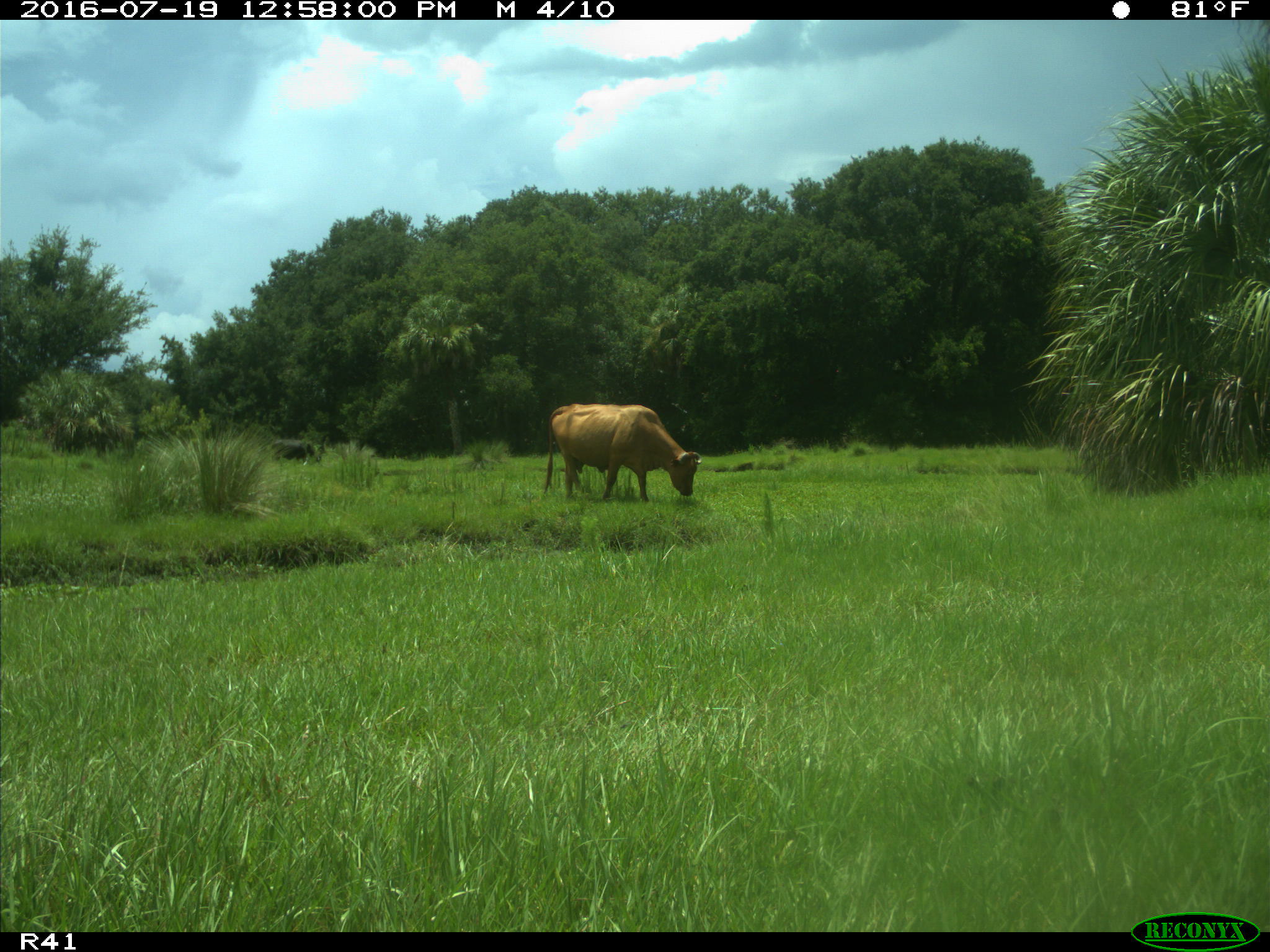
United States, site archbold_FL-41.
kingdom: Animalia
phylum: Chordata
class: Mammalia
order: Artiodactyla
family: Bovidae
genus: Bos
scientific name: Bos taurus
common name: domestic cow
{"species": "Bos taurus (domestic cow)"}